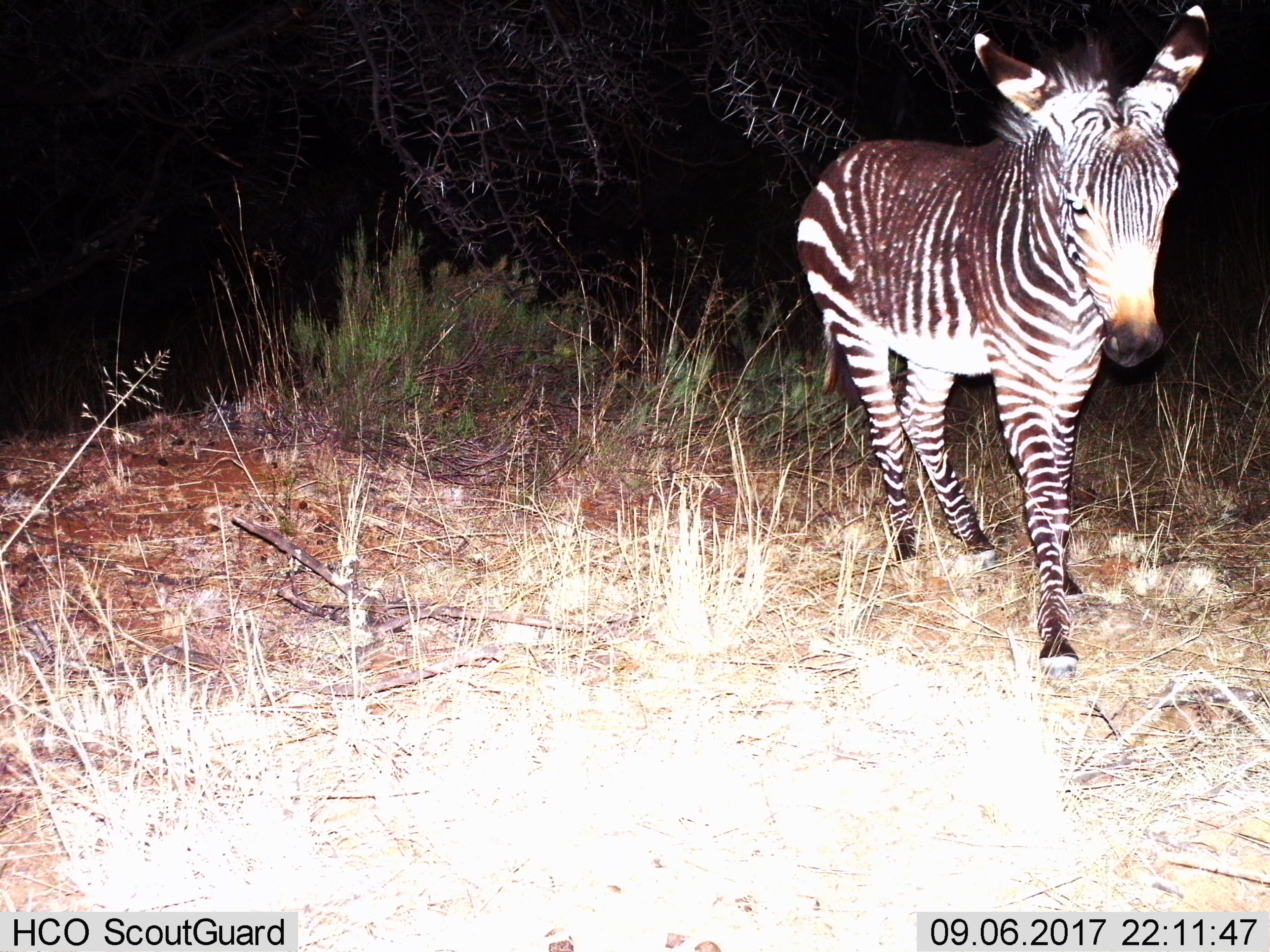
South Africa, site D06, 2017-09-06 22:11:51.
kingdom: Animalia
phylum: Chordata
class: Mammalia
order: Perissodactyla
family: Equidae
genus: Equus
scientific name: Equus zebra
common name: mountain zebra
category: zebramountain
Zebramountain (mountain zebra) (Equus zebra), count 1. Behavior (volunteer vote fractions): standing 67%, resting 0%, moving 44%, interacting 0%. Young present (vote fraction): 0%. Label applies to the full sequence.